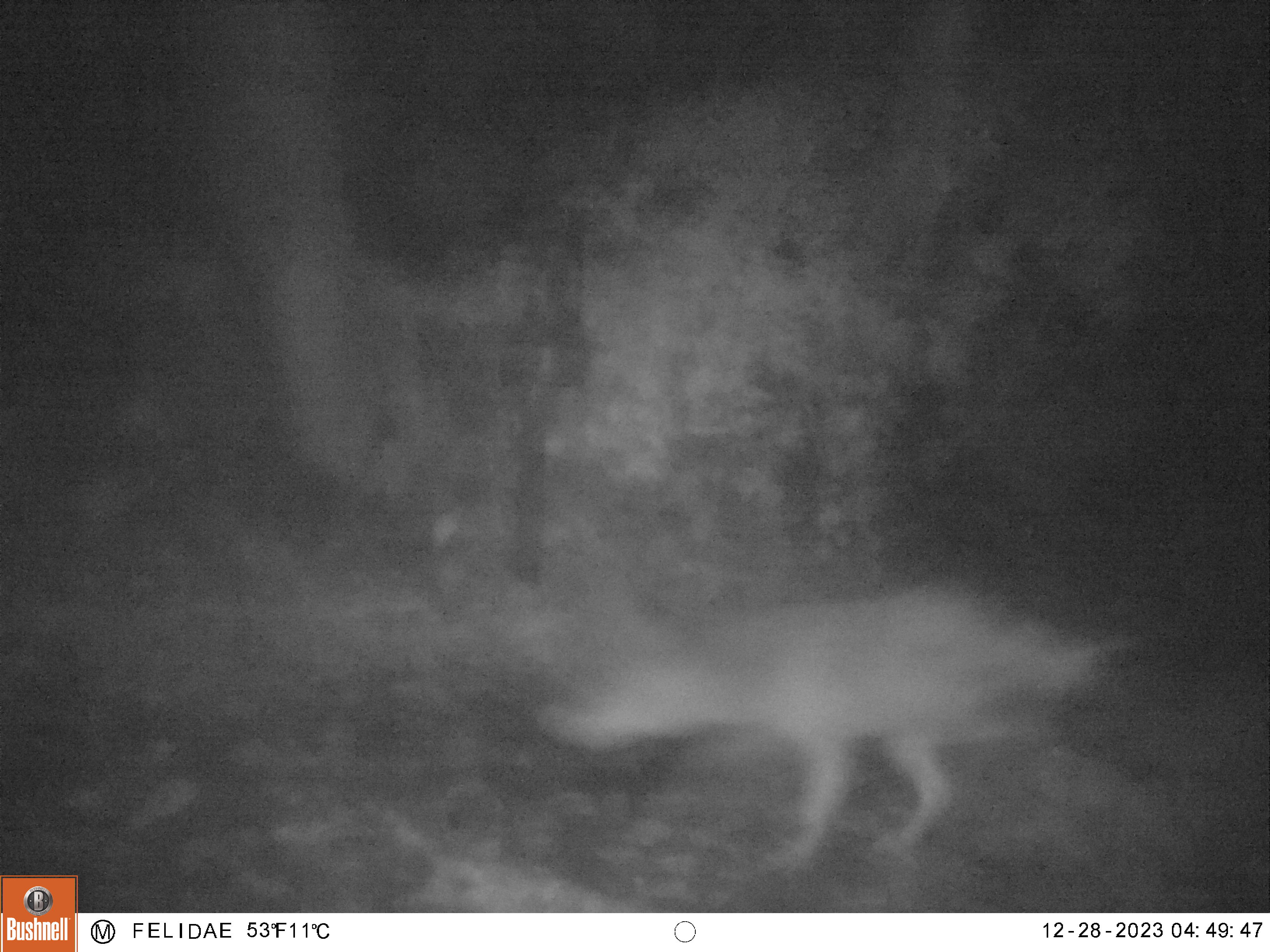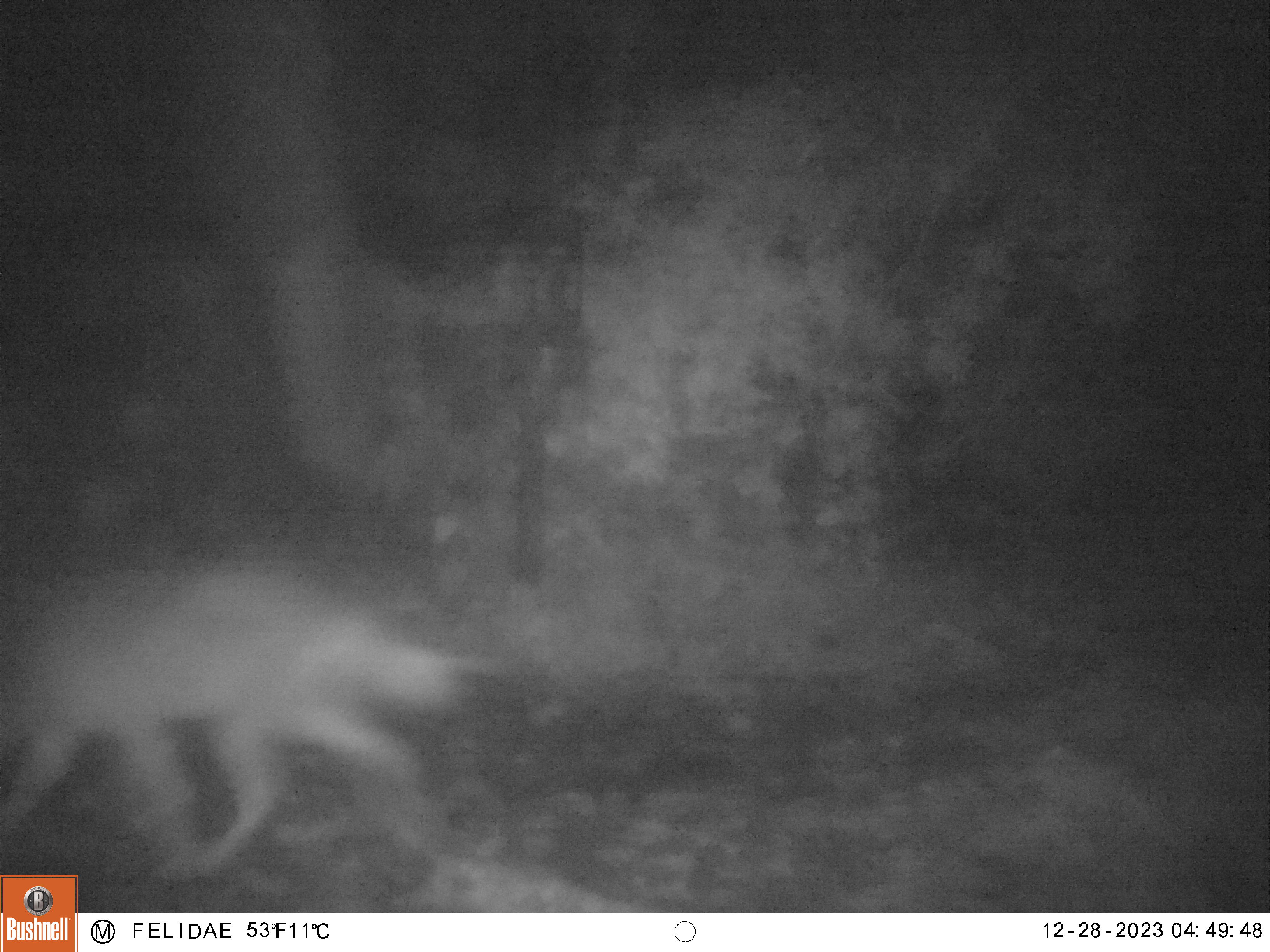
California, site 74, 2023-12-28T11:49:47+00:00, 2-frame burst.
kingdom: Animalia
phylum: Chordata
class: Mammalia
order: Carnivora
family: Canidae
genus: Canis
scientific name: Canis latrans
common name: coyote